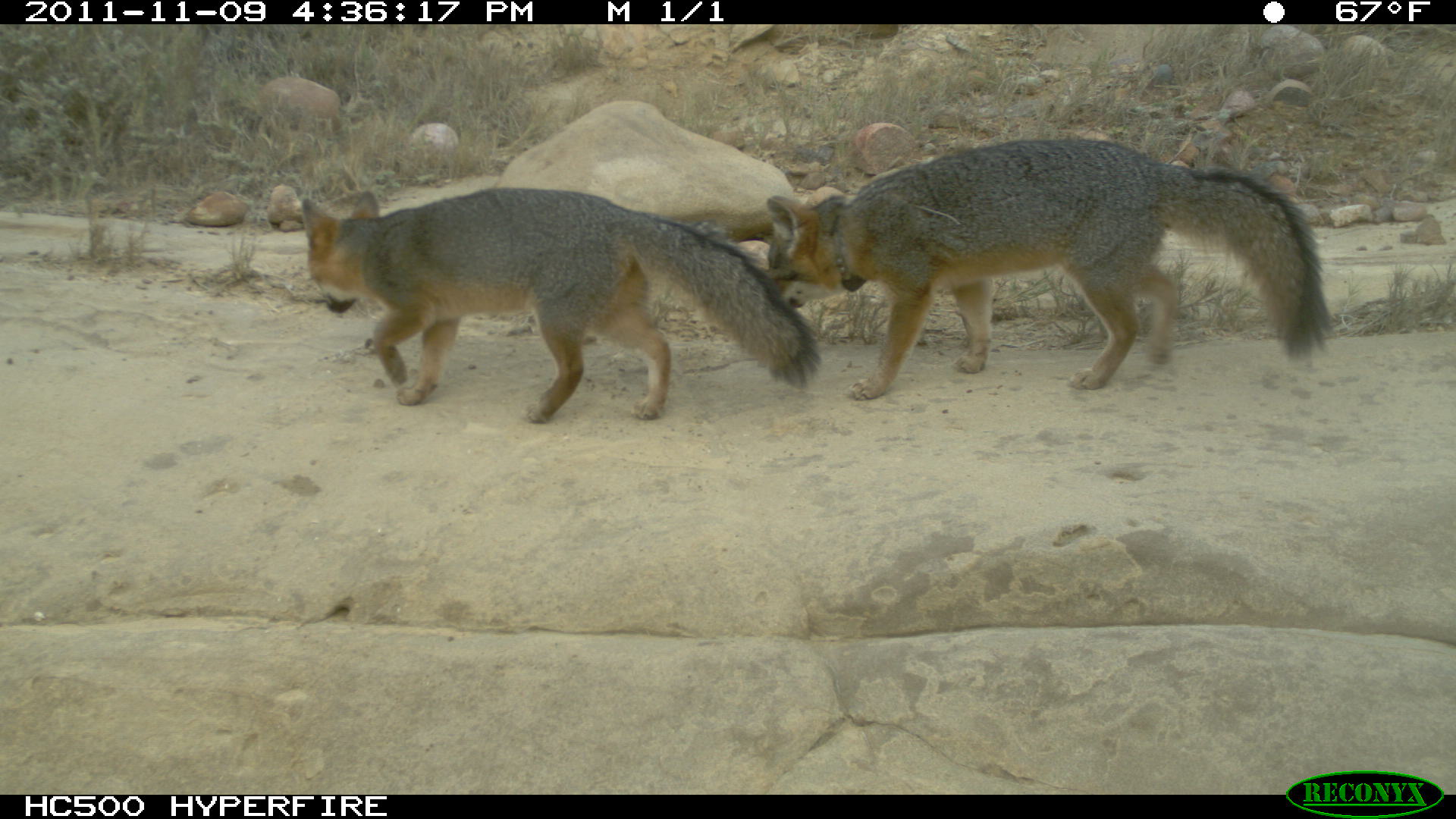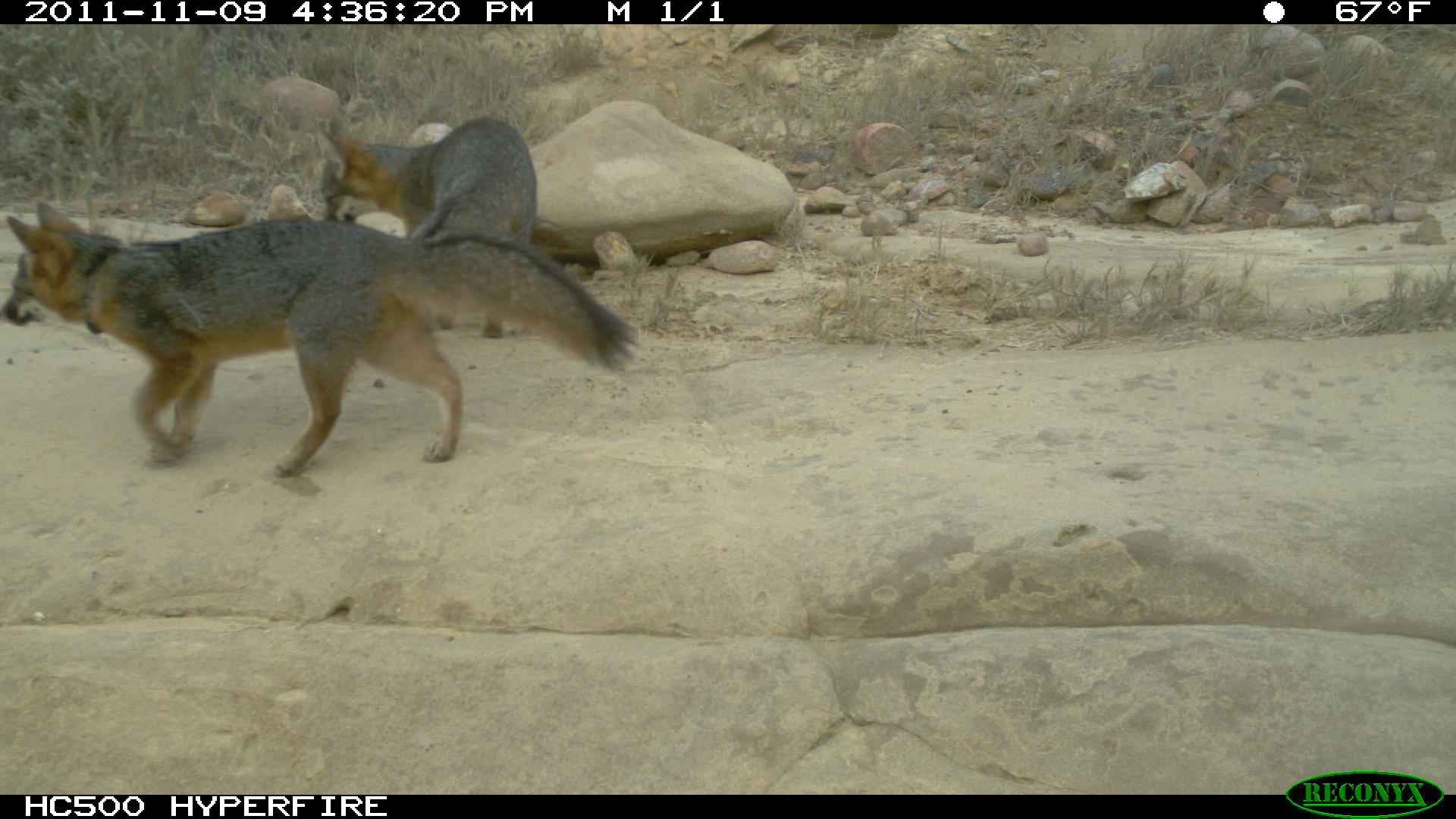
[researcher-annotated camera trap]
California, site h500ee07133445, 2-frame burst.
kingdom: Animalia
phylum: Chordata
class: Mammalia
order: Carnivora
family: Canidae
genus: Urocyon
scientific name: Urocyon littoralis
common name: island fox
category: fox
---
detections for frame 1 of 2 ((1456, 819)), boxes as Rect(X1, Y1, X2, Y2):
fox: Rect(767, 138, 1331, 399); Rect(300, 188, 820, 424)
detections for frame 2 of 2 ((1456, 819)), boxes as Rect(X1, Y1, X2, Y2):
fox: Rect(0, 201, 640, 475); Rect(325, 112, 537, 337)